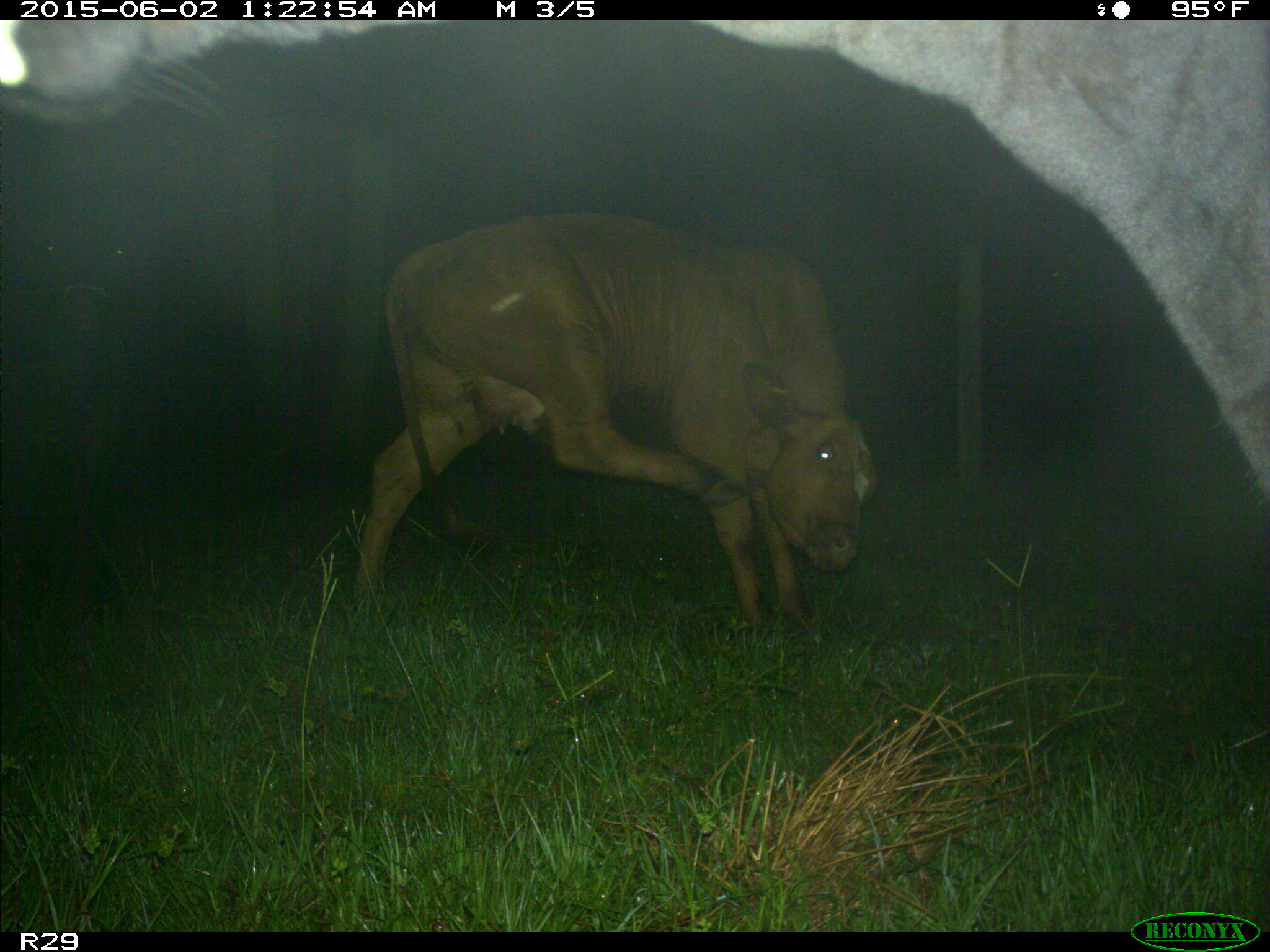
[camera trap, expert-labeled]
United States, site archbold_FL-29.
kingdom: Animalia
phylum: Chordata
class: Mammalia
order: Artiodactyla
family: Bovidae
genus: Bos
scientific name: Bos taurus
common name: domestic cow